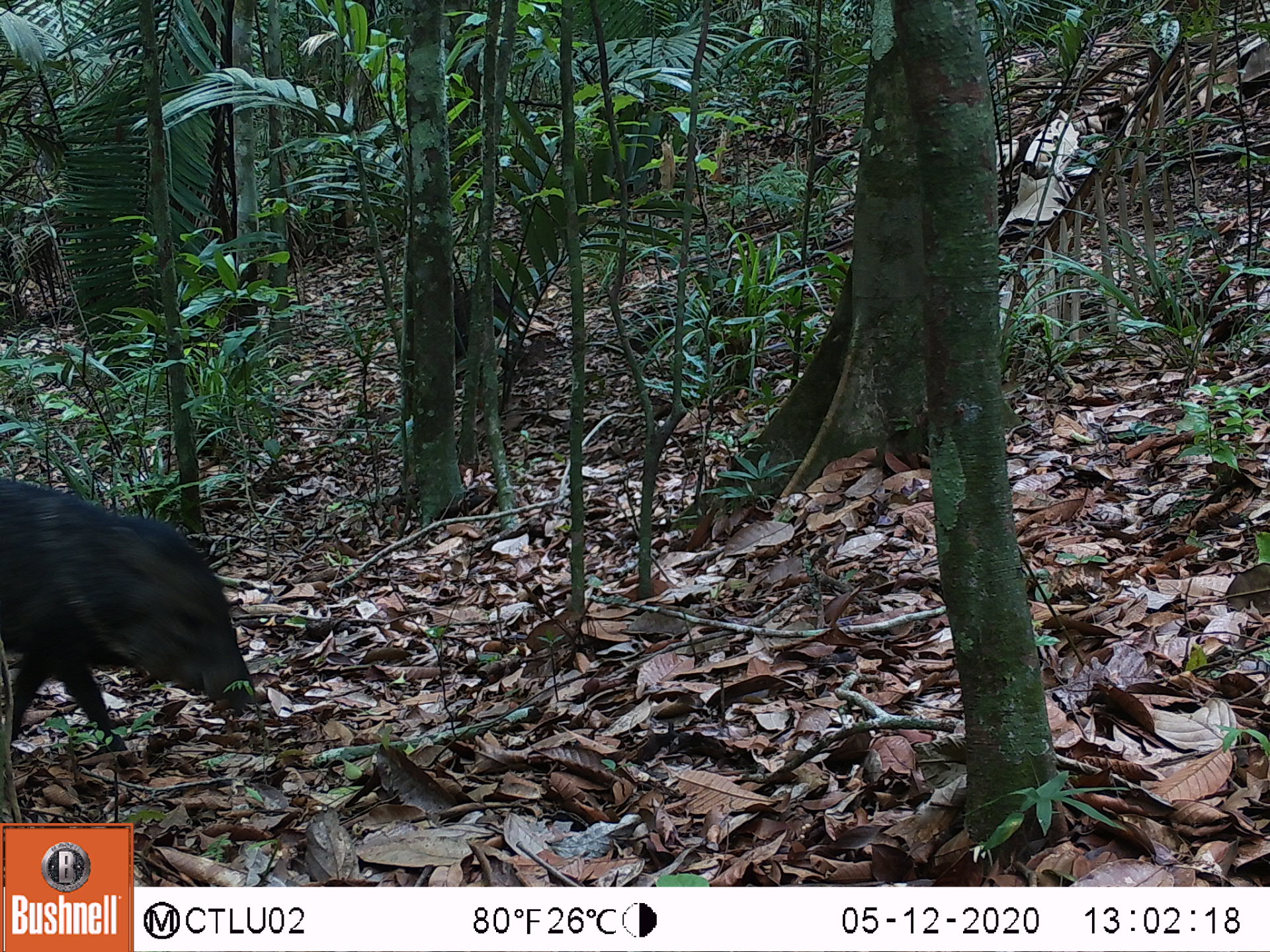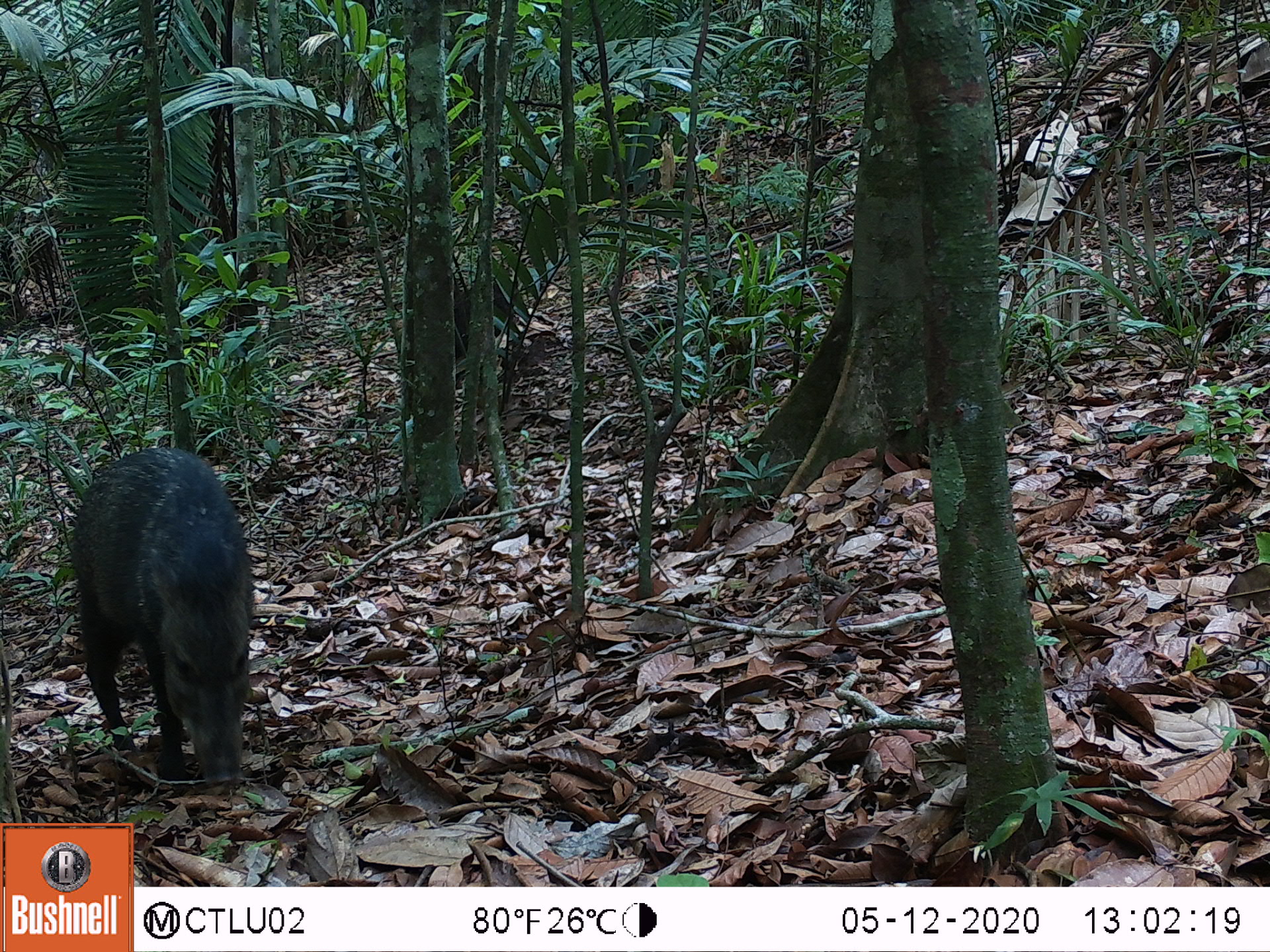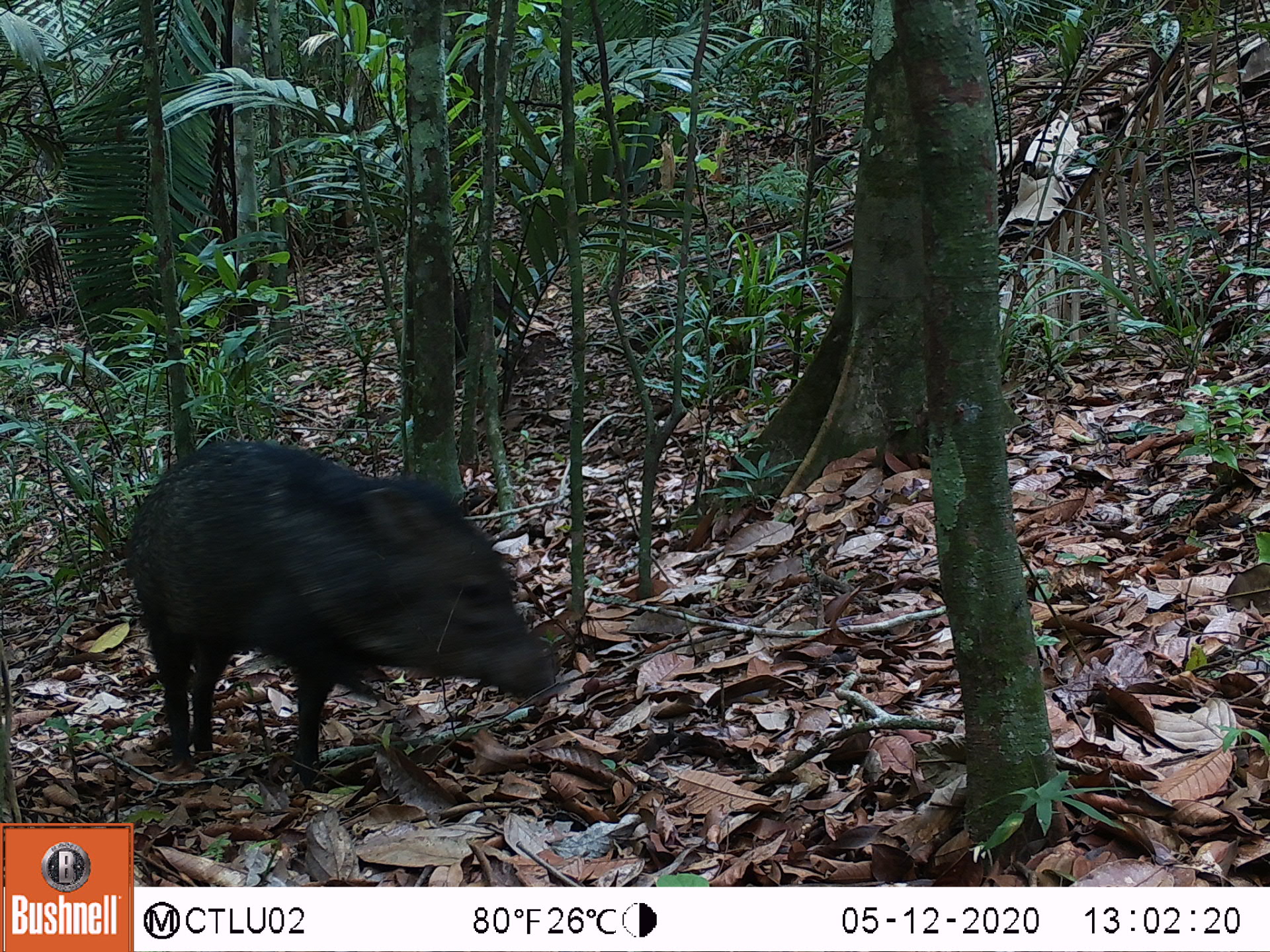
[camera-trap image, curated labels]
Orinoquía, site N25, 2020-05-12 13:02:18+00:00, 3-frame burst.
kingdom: Animalia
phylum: Chordata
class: Mammalia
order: Artiodactyla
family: Tayassuidae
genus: Pecari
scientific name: Pecari tajacu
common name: collared peccary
Collared peccary (Pecari tajacu).